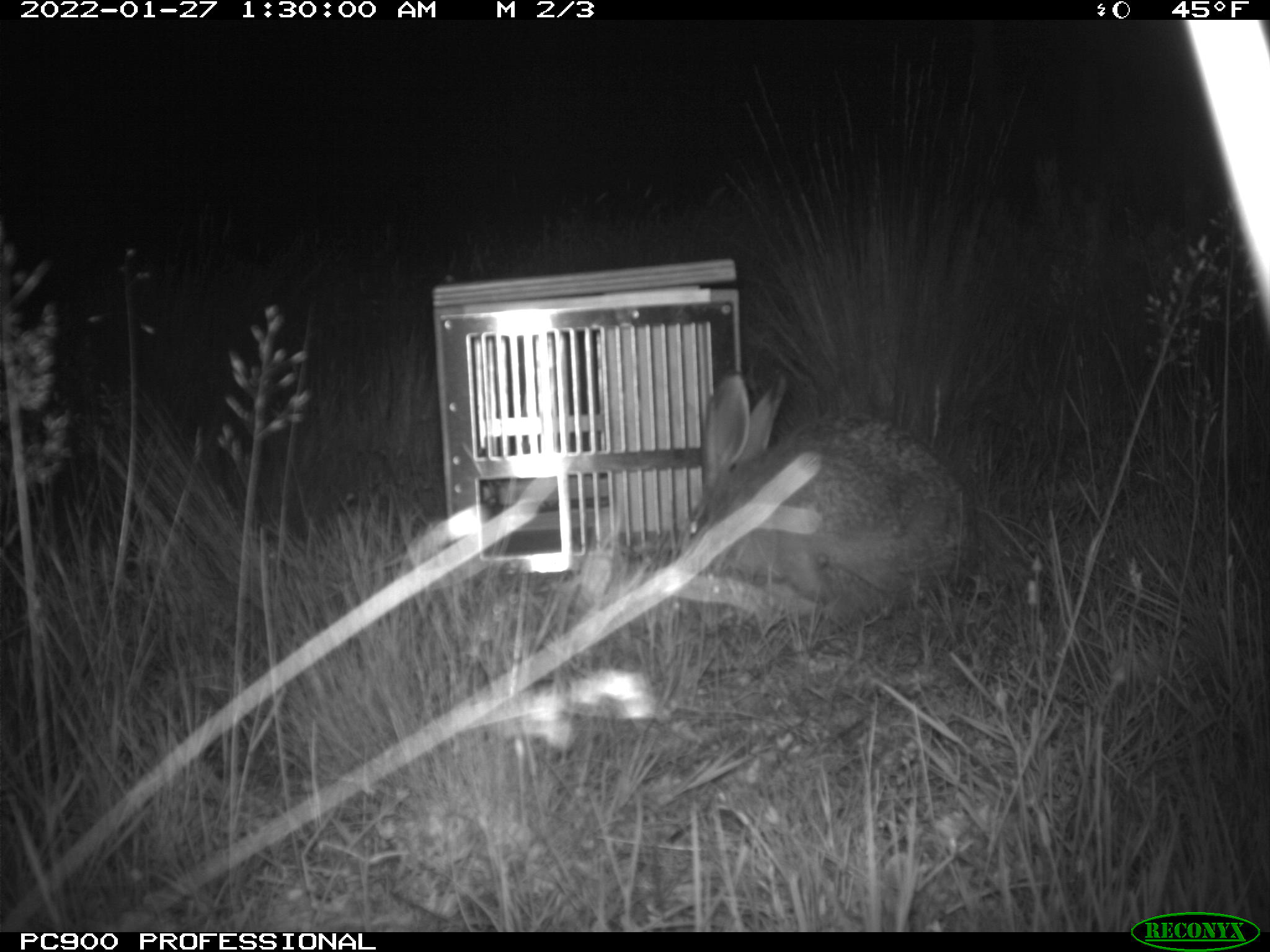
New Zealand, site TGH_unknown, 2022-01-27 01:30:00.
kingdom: Animalia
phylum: Chordata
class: Mammalia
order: Lagomorpha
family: Leporidae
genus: Lepus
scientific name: Lepus europaeus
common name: brown hare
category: hare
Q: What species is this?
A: Hare (brown hare) (Lepus europaeus).